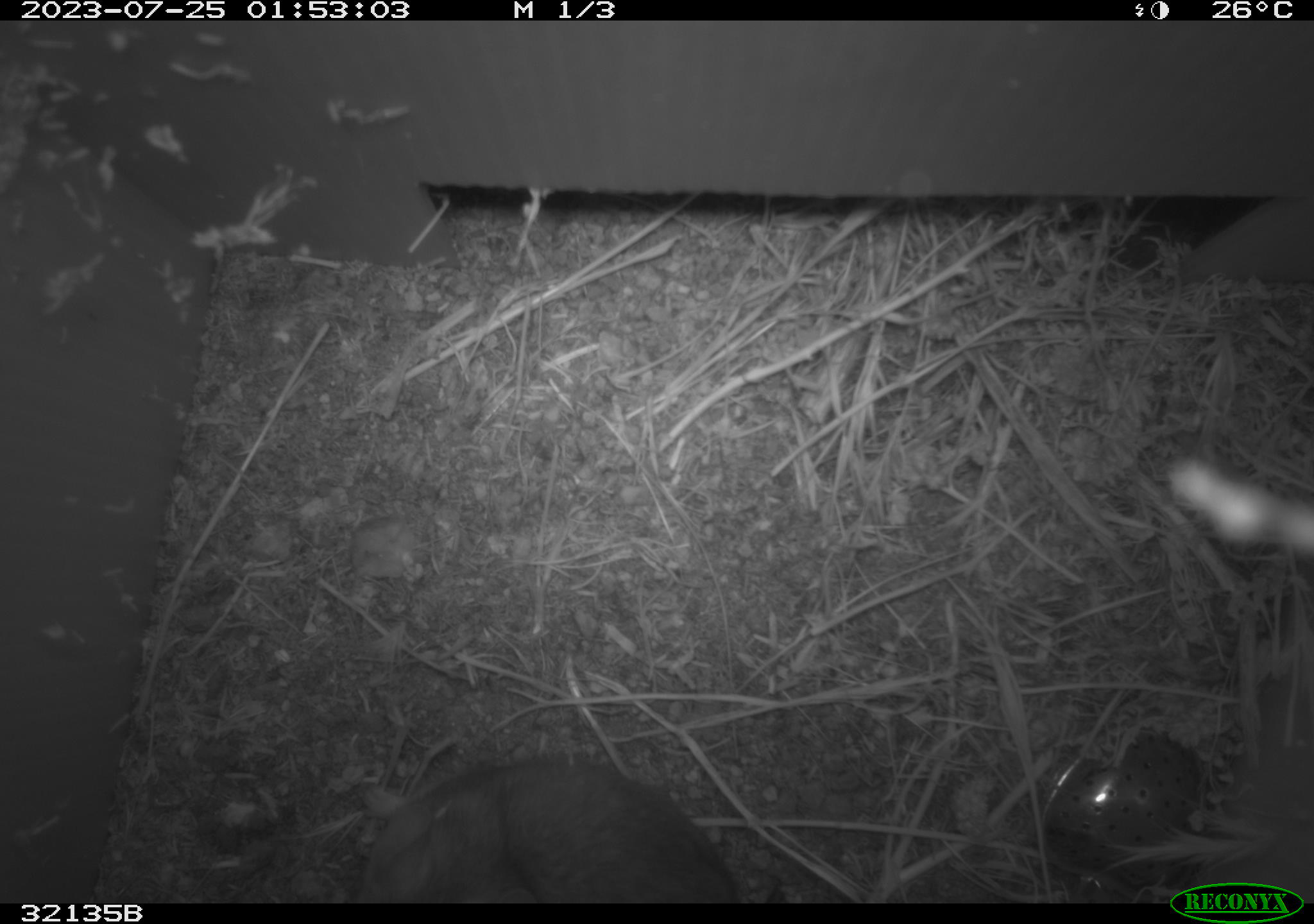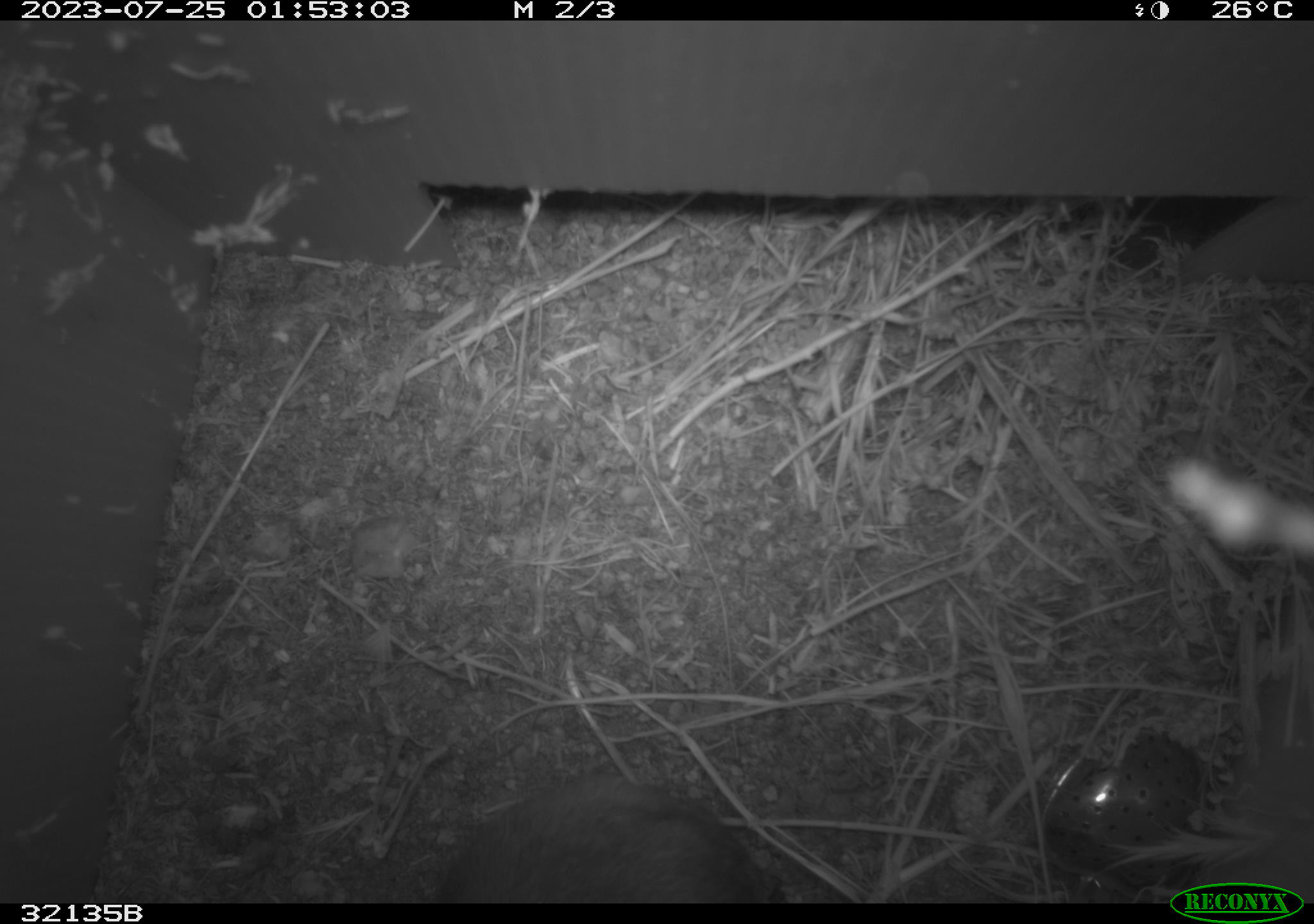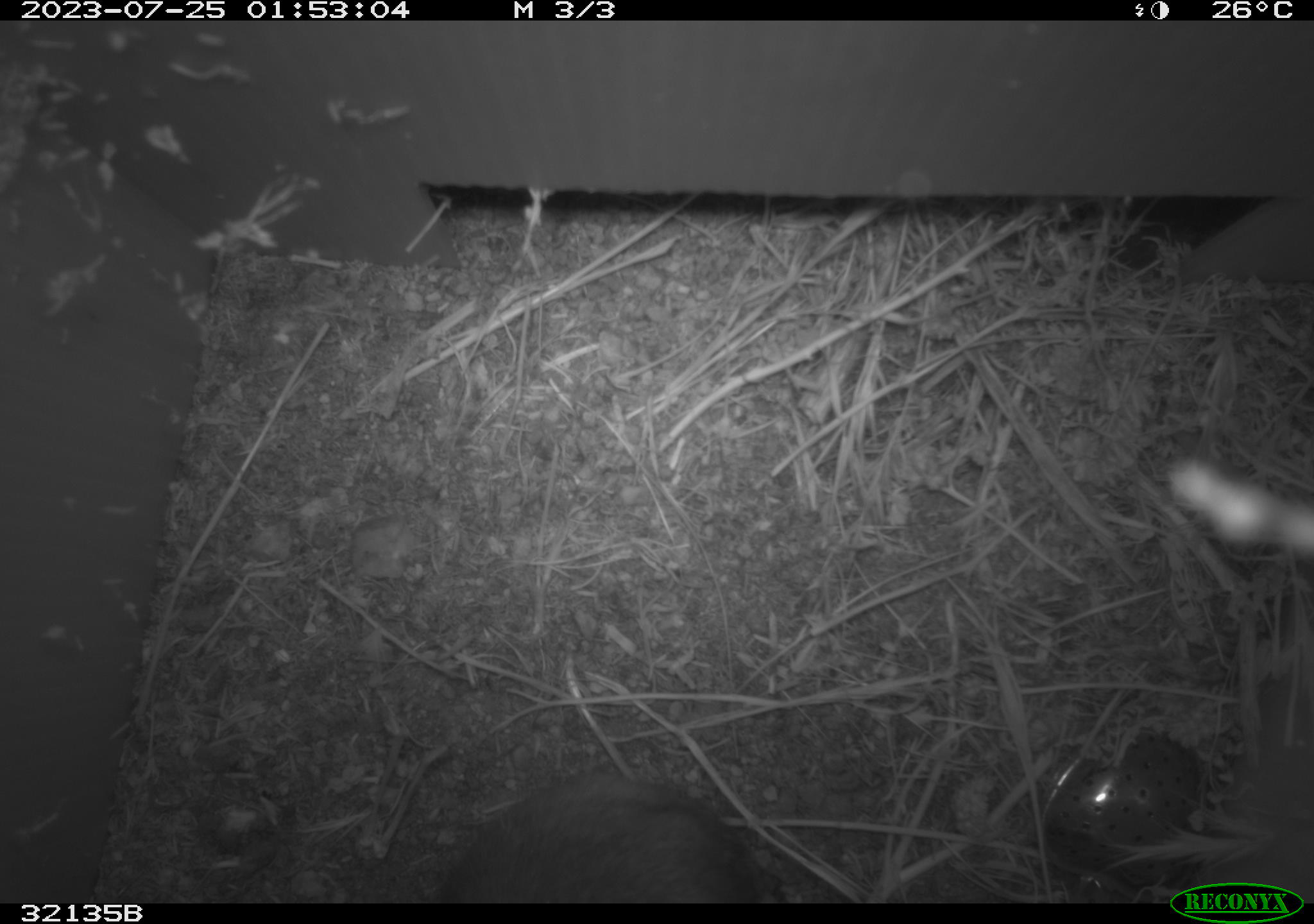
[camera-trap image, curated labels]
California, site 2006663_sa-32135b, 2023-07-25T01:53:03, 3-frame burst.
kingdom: Animalia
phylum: Chordata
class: Mammalia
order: Rodentia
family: Cricetidae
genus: Neotoma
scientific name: Neotoma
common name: pack rat or woodrat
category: neotoma species